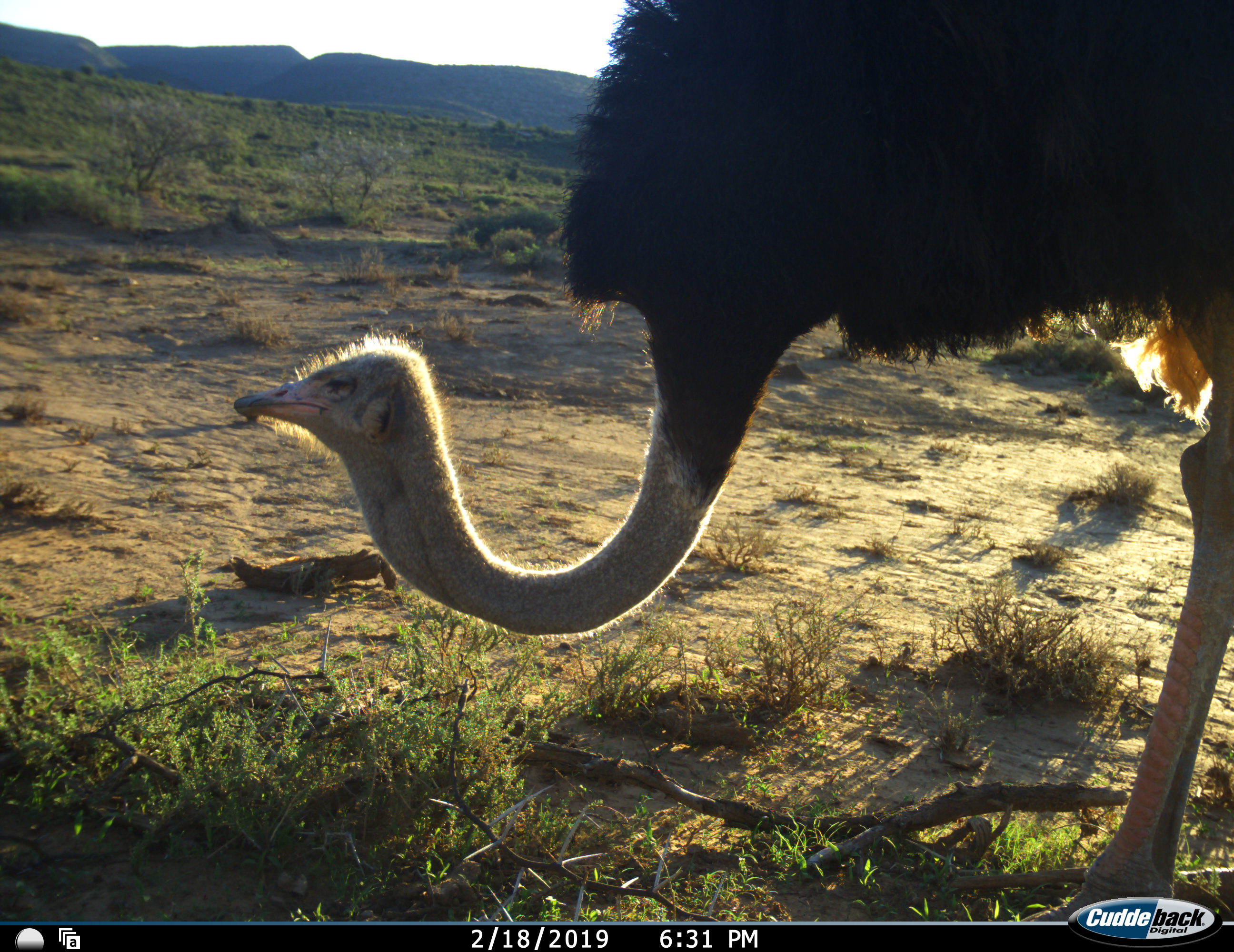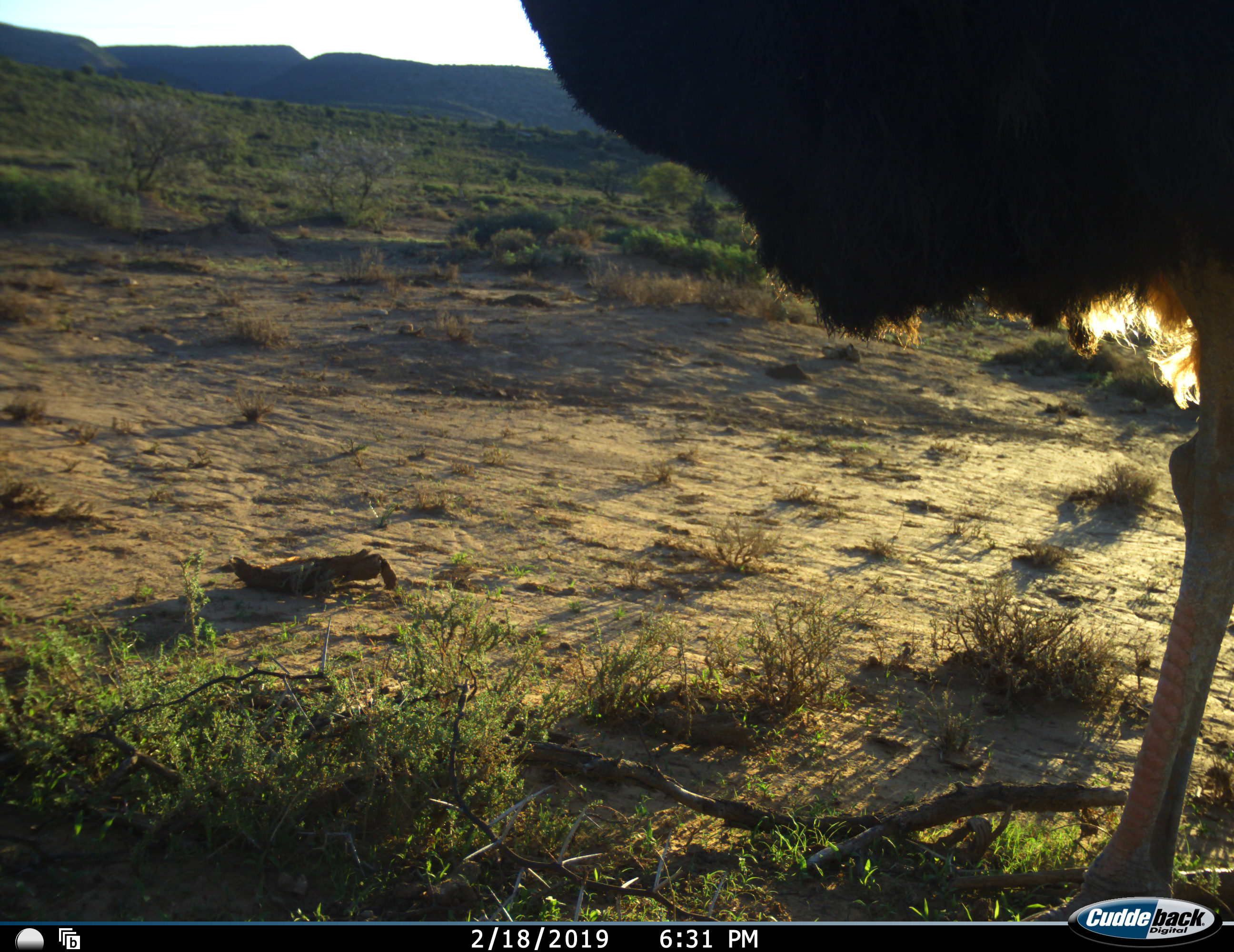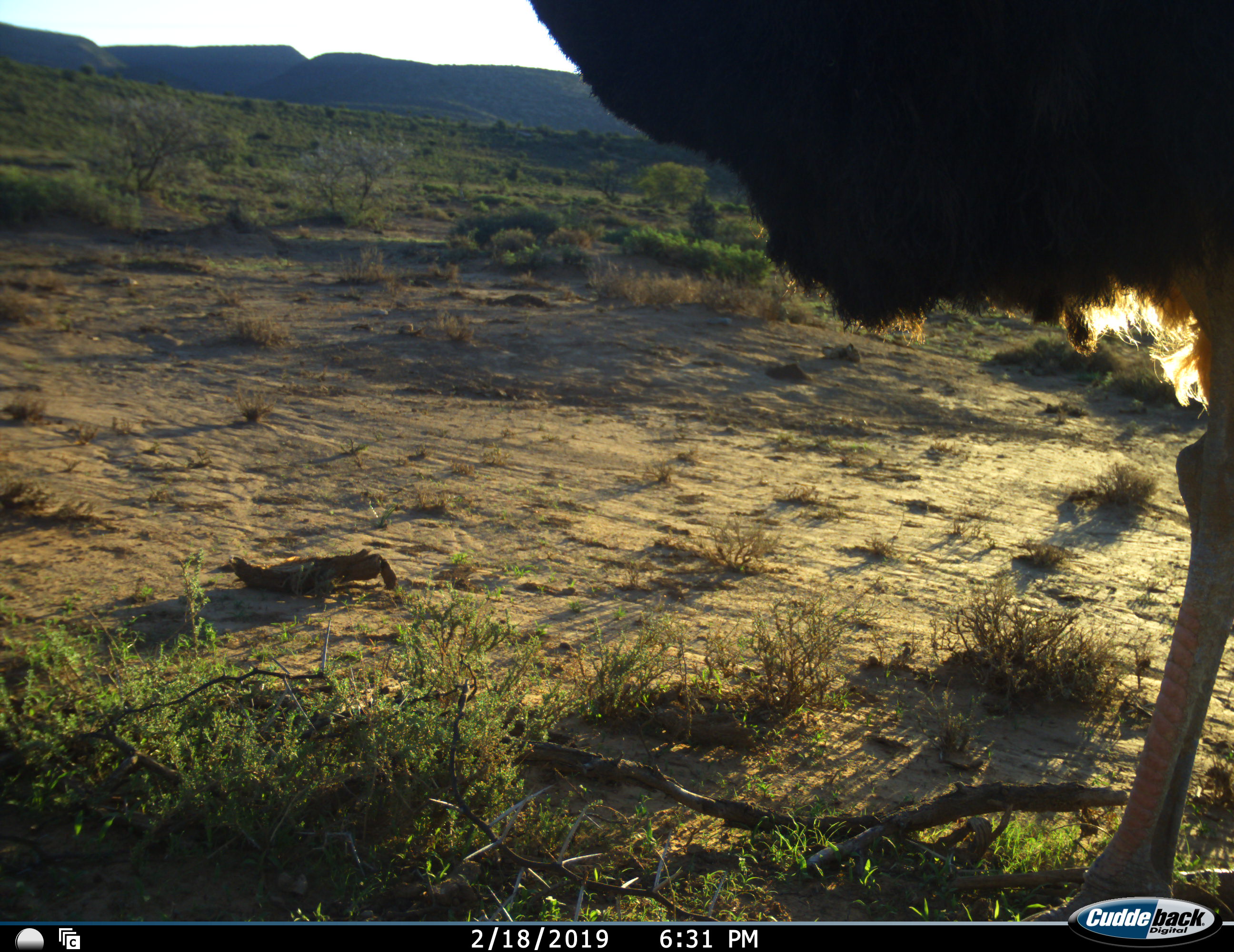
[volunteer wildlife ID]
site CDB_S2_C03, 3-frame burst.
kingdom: Animalia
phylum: Chordata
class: Aves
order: Struthioniformes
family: Struthionidae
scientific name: Struthionidae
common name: ostrich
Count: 1.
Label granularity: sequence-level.